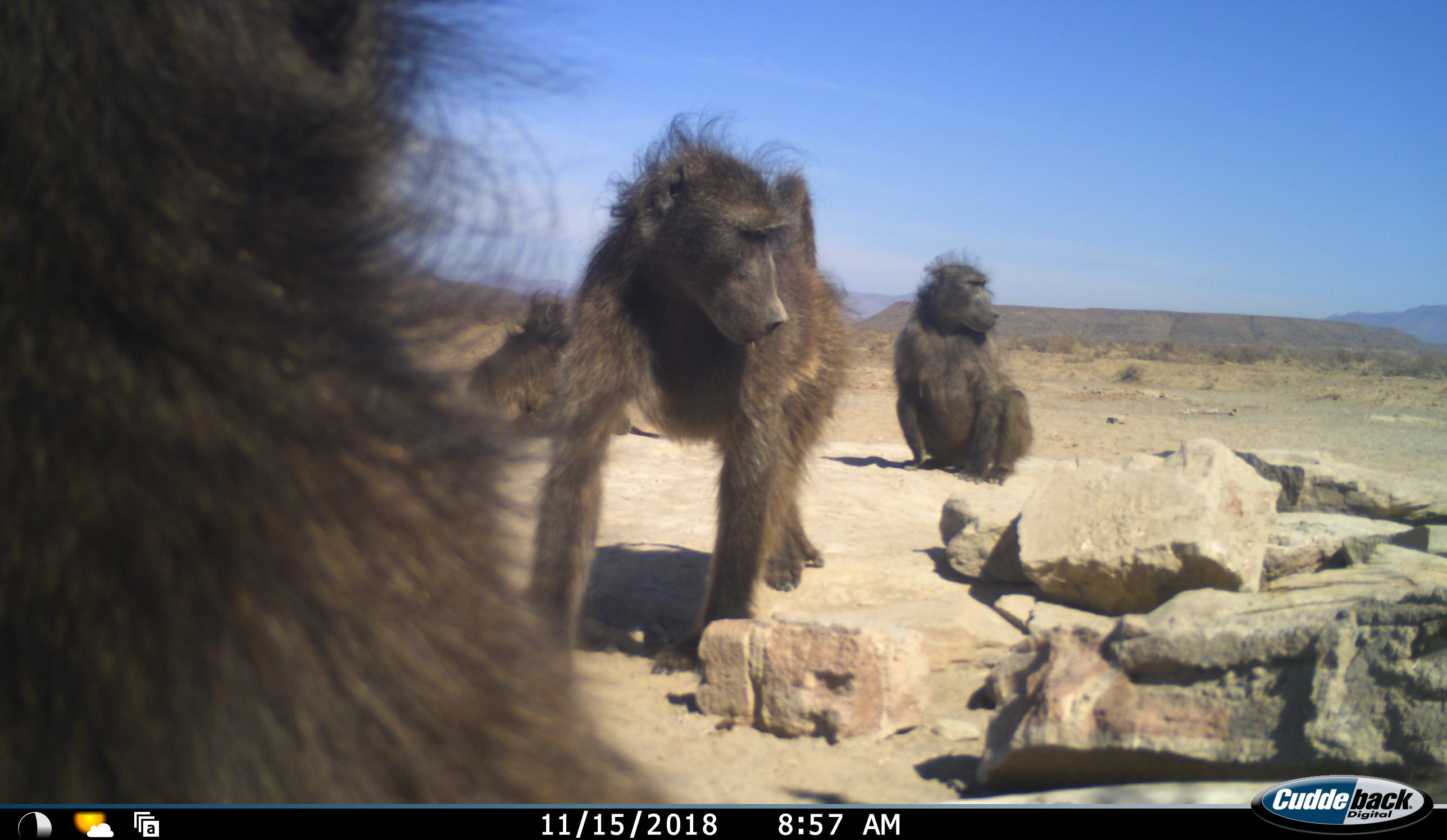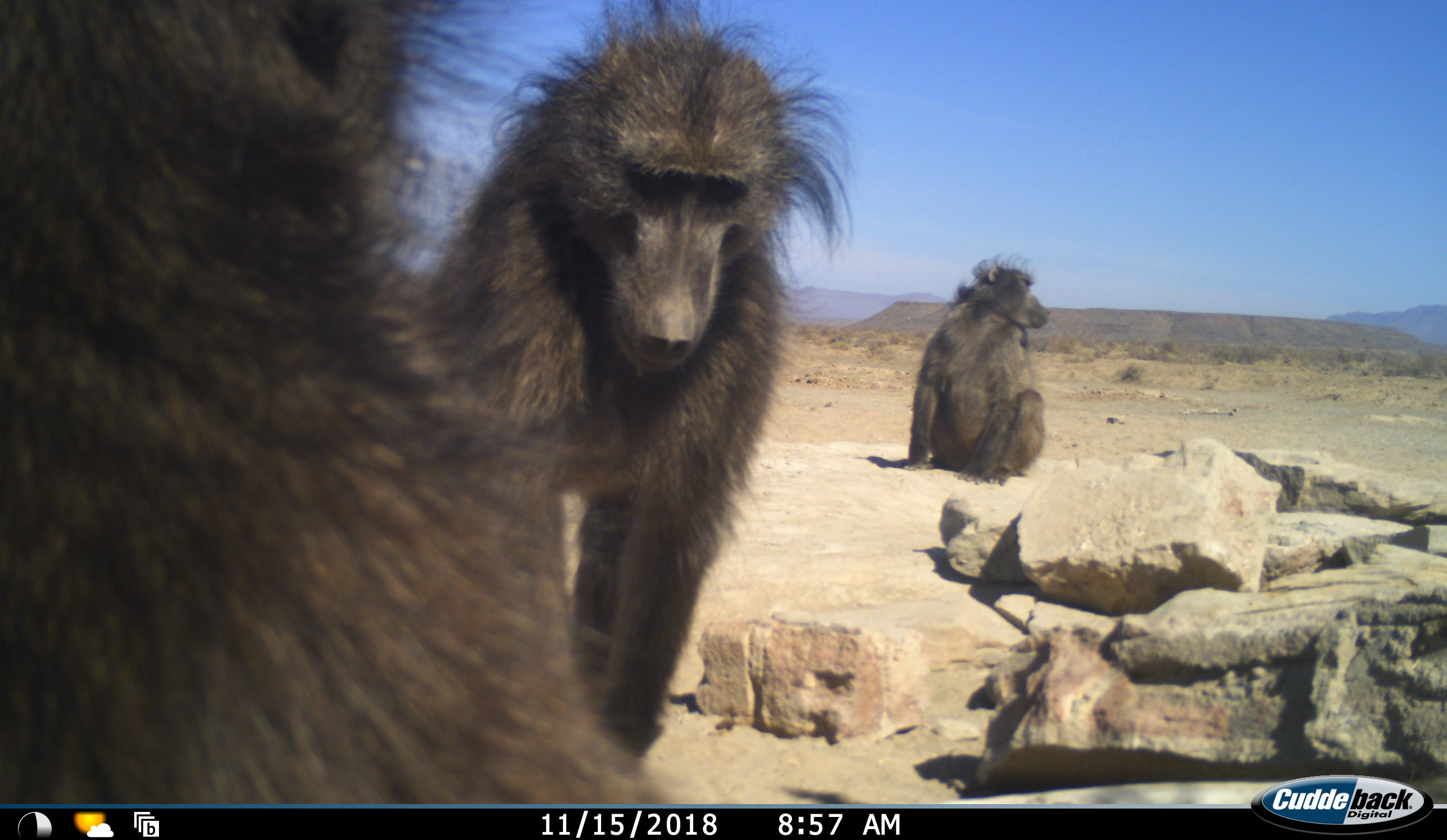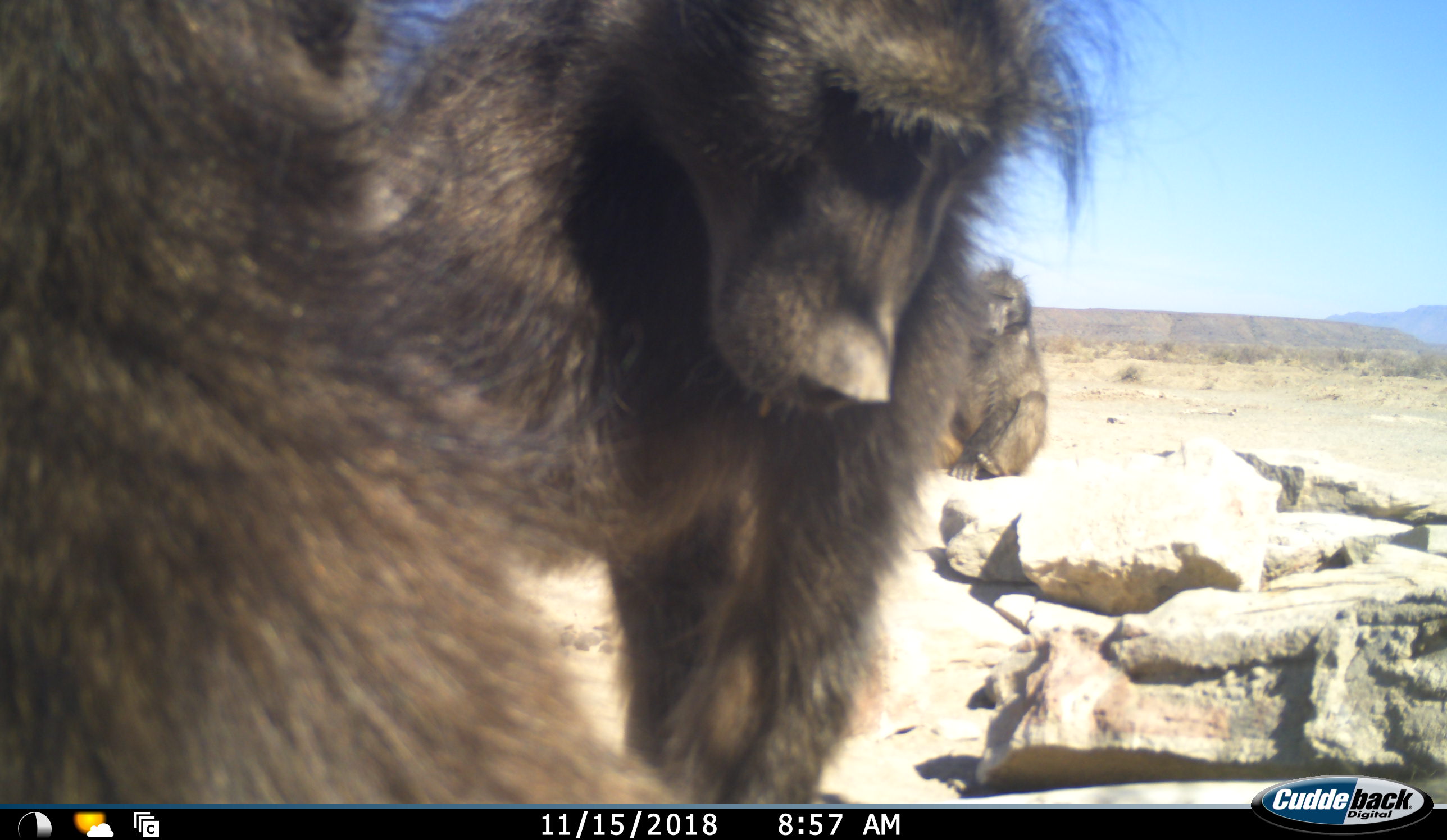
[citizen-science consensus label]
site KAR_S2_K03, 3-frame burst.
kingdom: Animalia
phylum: Chordata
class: Mammalia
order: Primates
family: Cercopithecidae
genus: Papio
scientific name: Papio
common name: baboon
Baboon (Papio), count 4. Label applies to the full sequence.